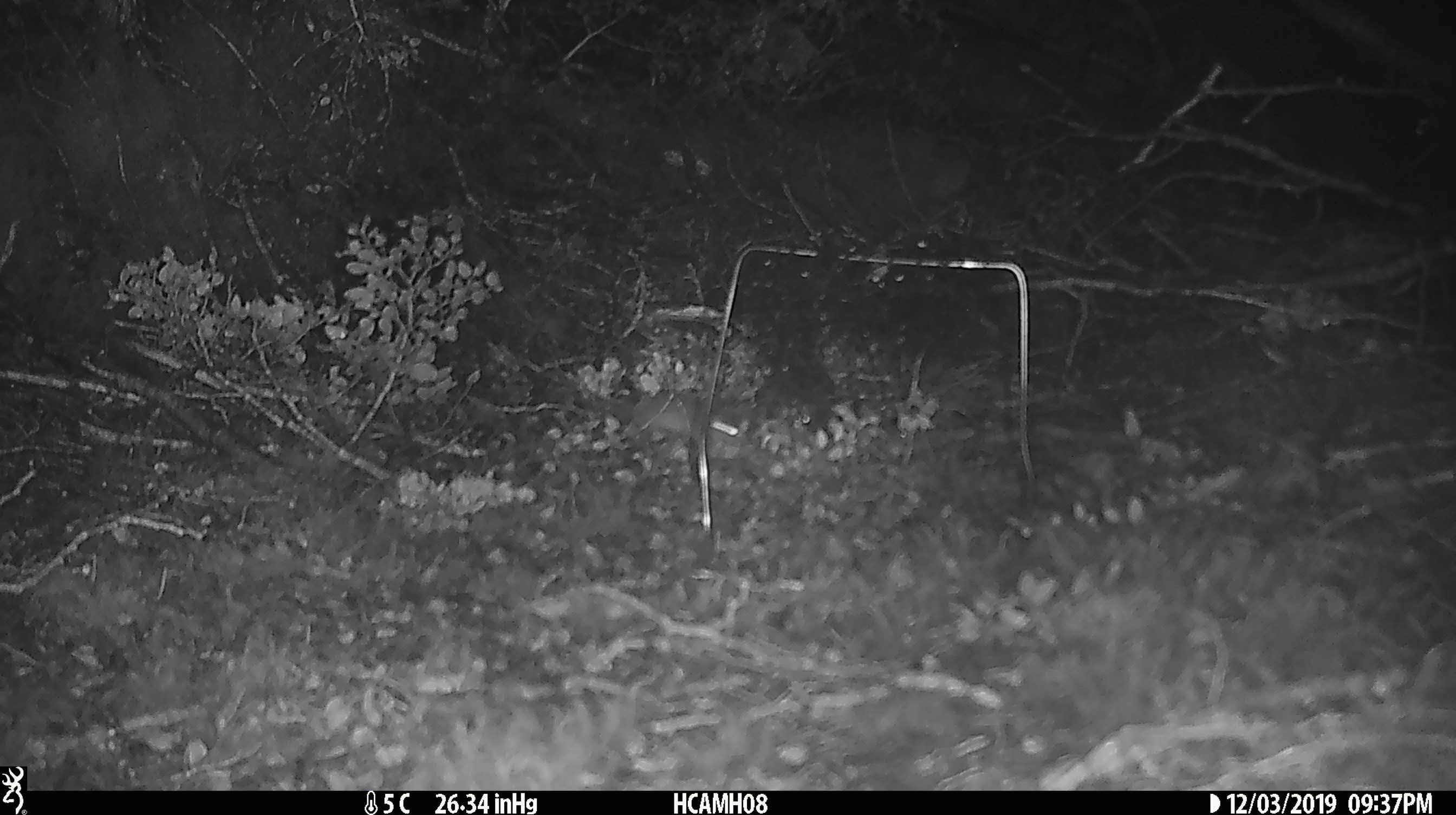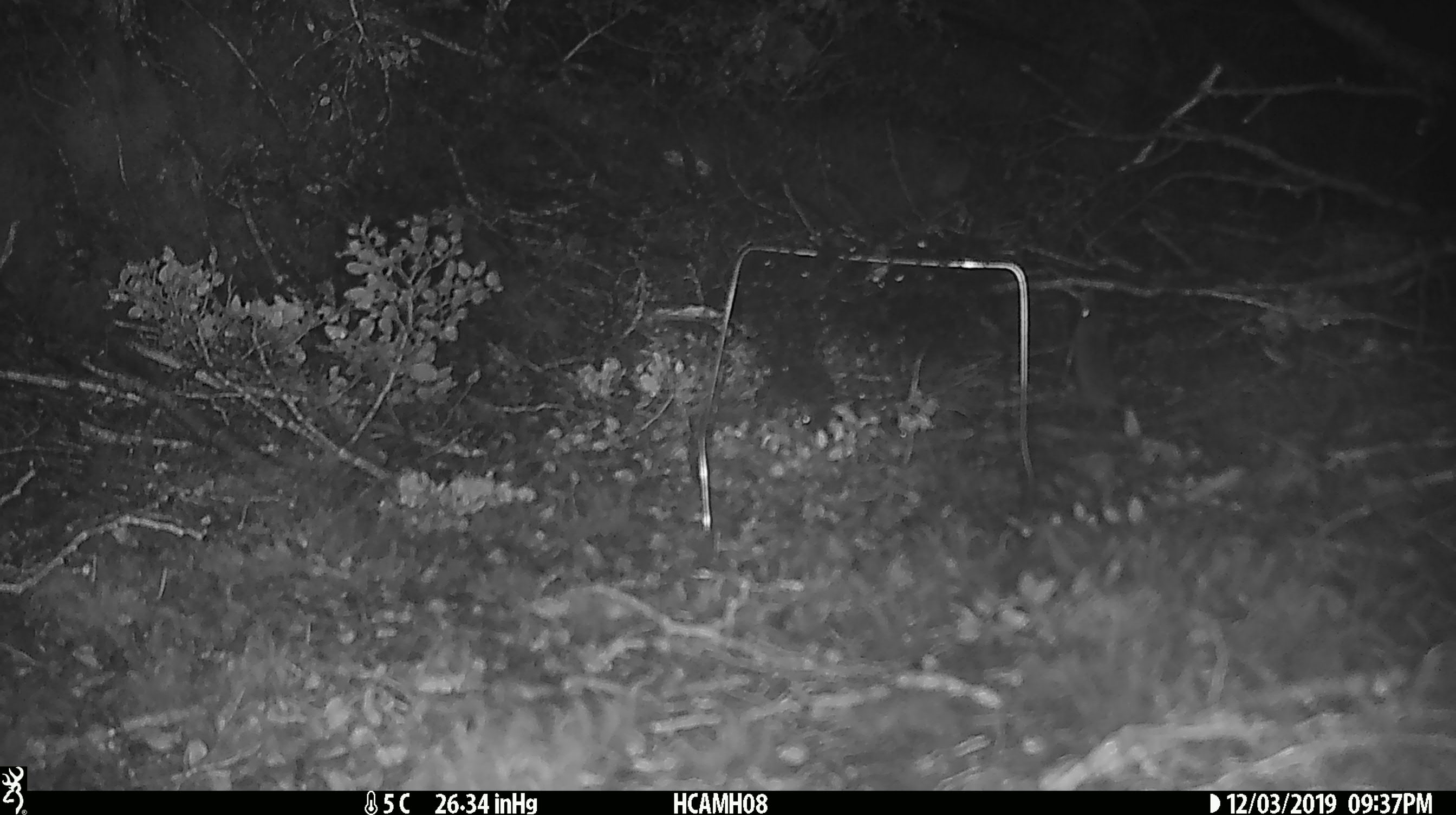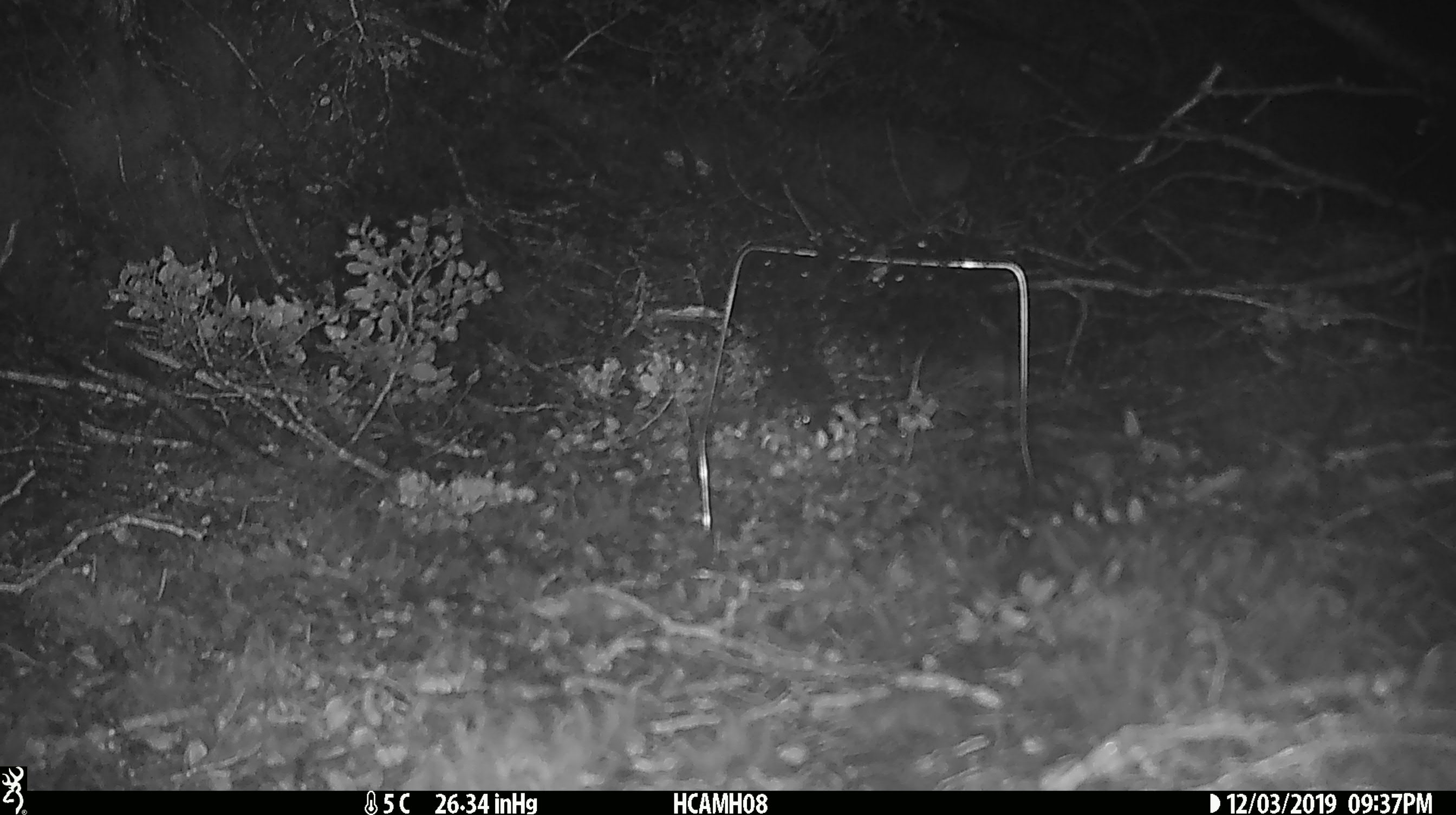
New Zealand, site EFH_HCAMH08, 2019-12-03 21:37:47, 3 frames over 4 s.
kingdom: Animalia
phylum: Chordata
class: Mammalia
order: Rodentia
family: Muridae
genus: Mus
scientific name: Mus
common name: mouse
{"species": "mouse (Mus)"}